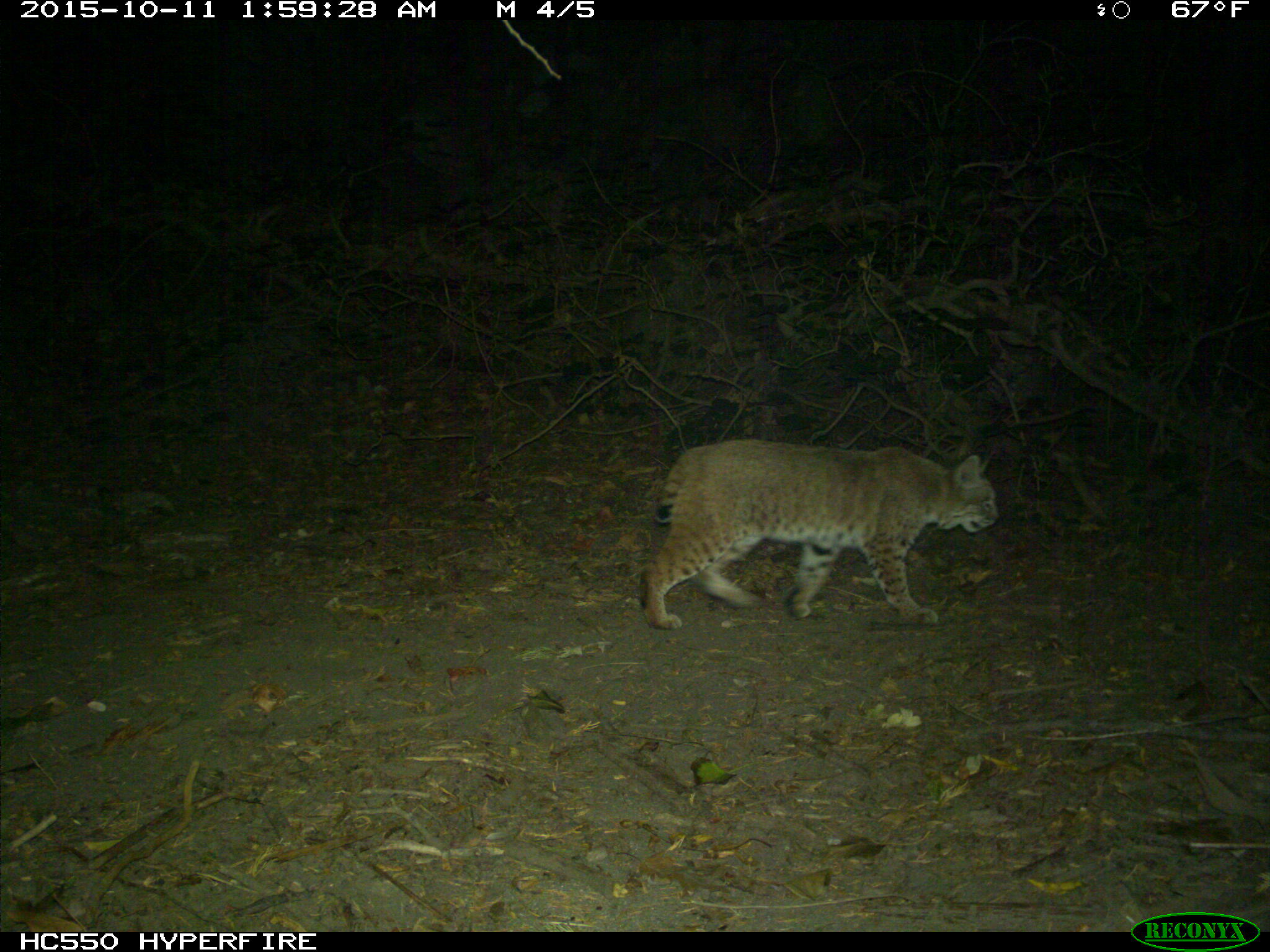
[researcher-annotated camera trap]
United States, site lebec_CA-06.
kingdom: Animalia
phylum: Chordata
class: Mammalia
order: Carnivora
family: Felidae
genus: Lynx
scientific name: Lynx rufus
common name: bobcat